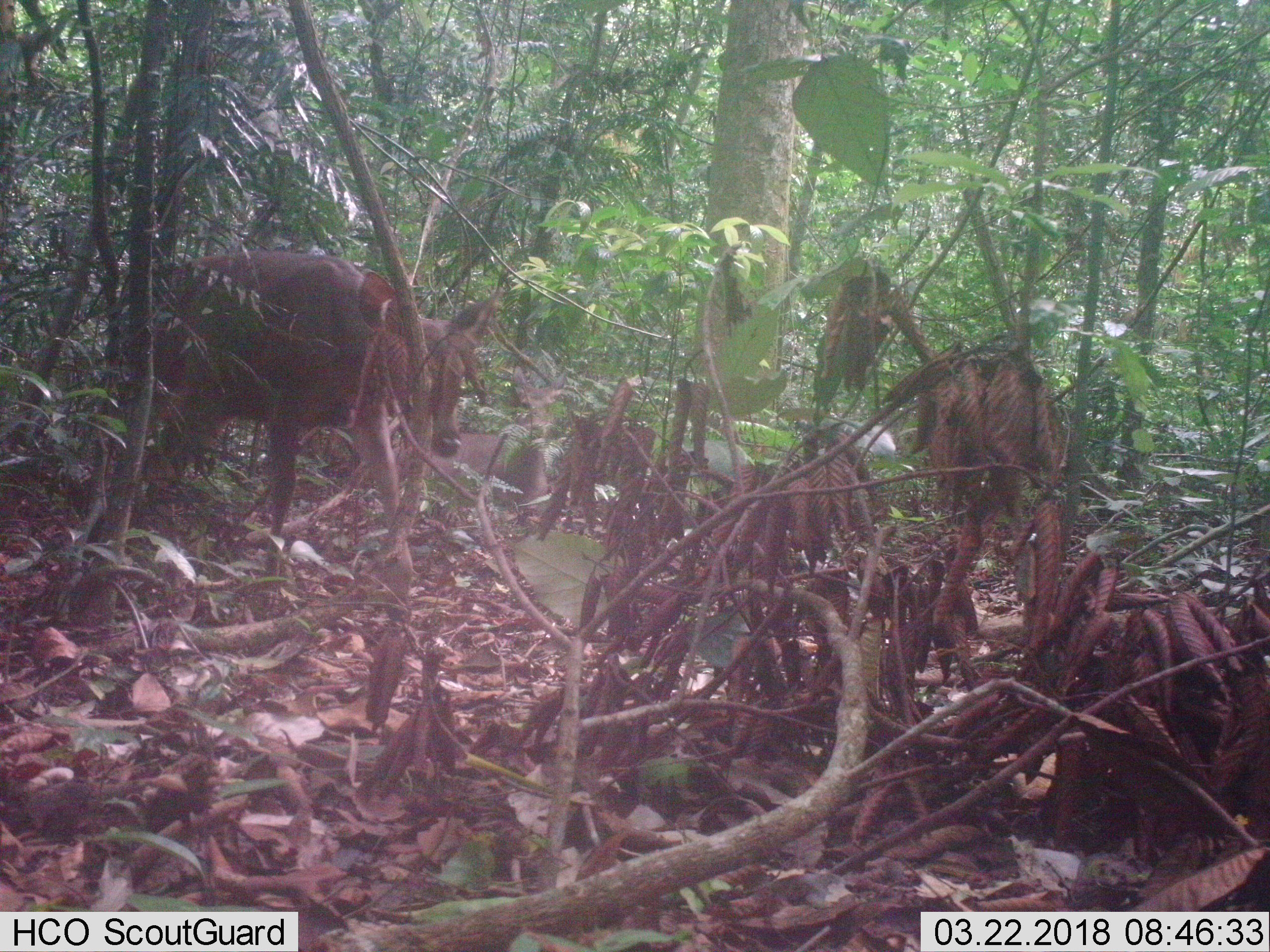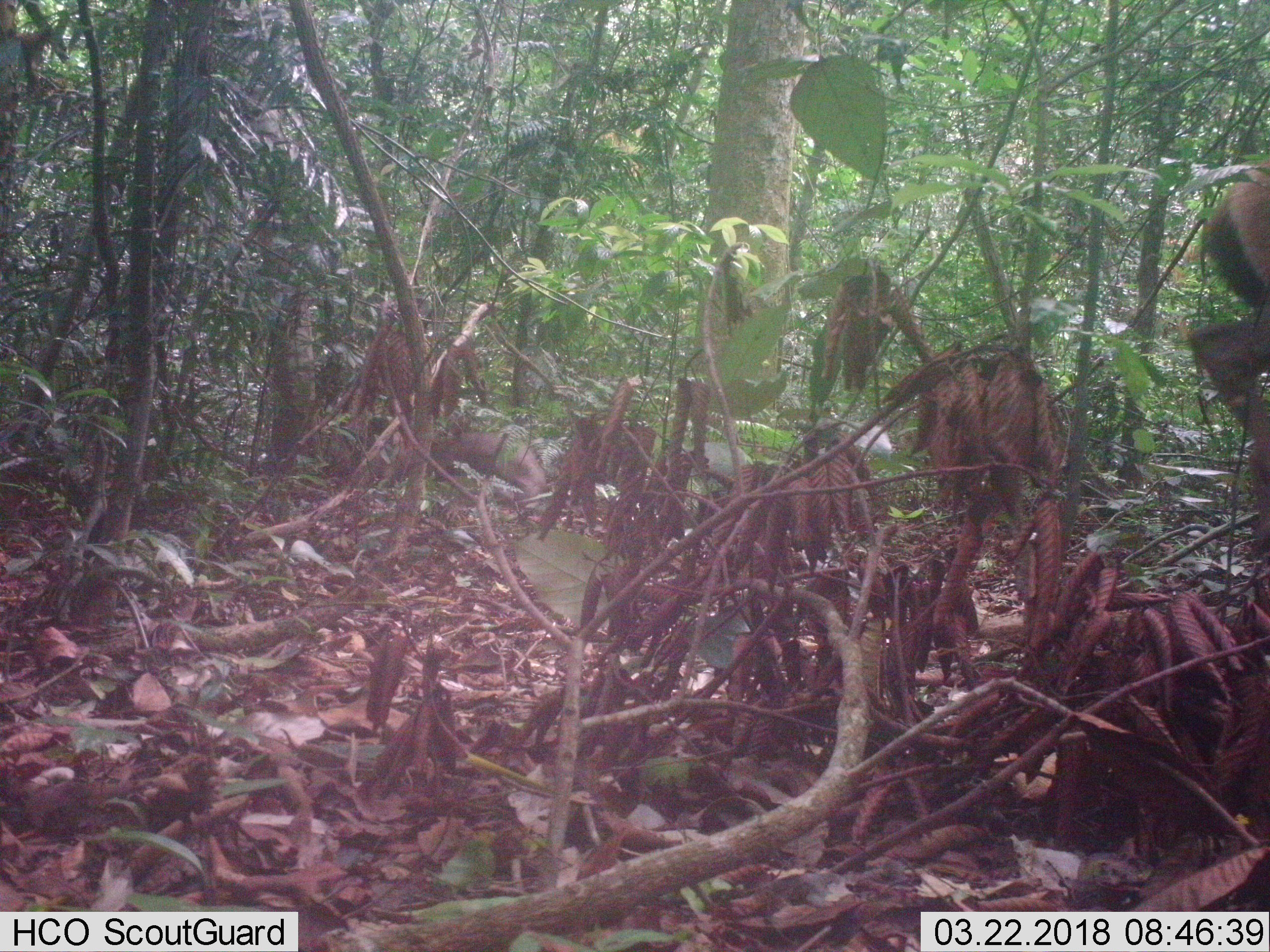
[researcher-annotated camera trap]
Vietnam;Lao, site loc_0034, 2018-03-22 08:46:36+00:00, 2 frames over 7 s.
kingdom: Animalia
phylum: Chordata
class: Mammalia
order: Artiodactyla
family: Cervidae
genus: Rusa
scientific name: Rusa unicolor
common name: sambar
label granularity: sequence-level